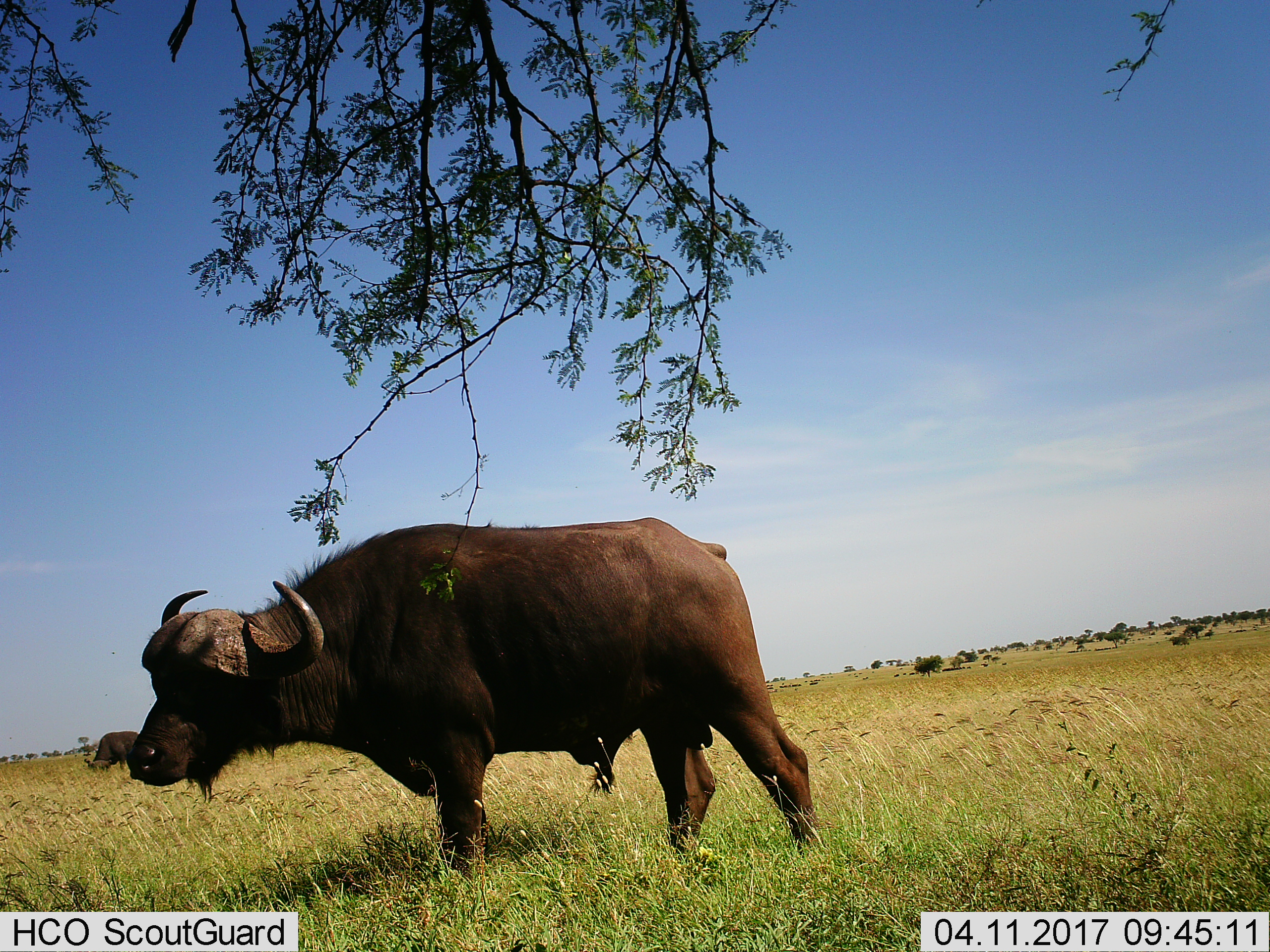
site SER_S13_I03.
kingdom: Animalia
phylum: Chordata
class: Mammalia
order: Artiodactyla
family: Bovidae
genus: Syncerus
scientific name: Syncerus caffer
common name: african buffalo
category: buffalo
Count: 2.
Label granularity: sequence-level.